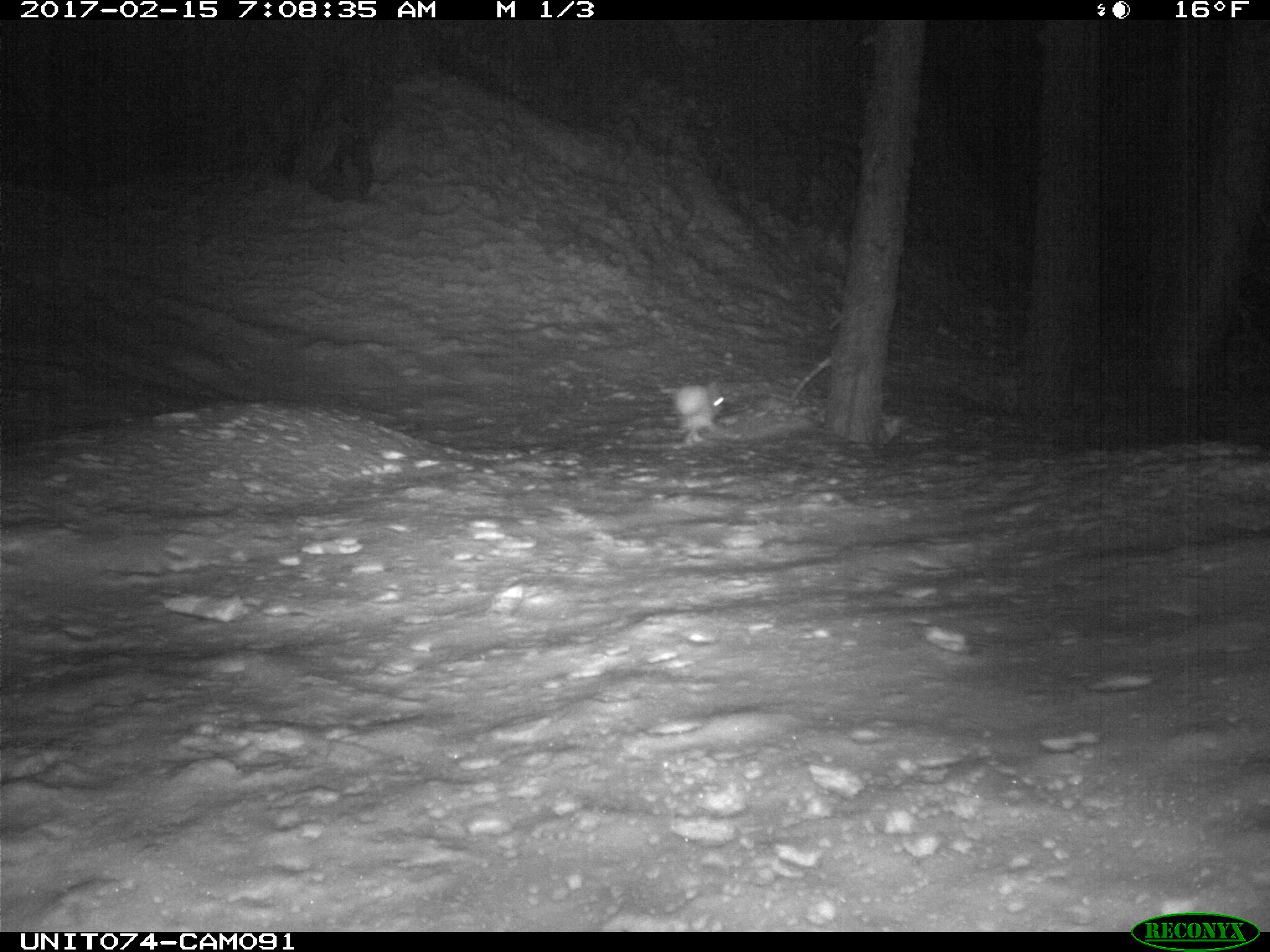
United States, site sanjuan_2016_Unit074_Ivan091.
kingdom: Animalia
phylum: Chordata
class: Mammalia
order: Lagomorpha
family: Leporidae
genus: Lepus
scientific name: Lepus americanus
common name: snowshoe hare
Lepus americanus (snowshoe hare).